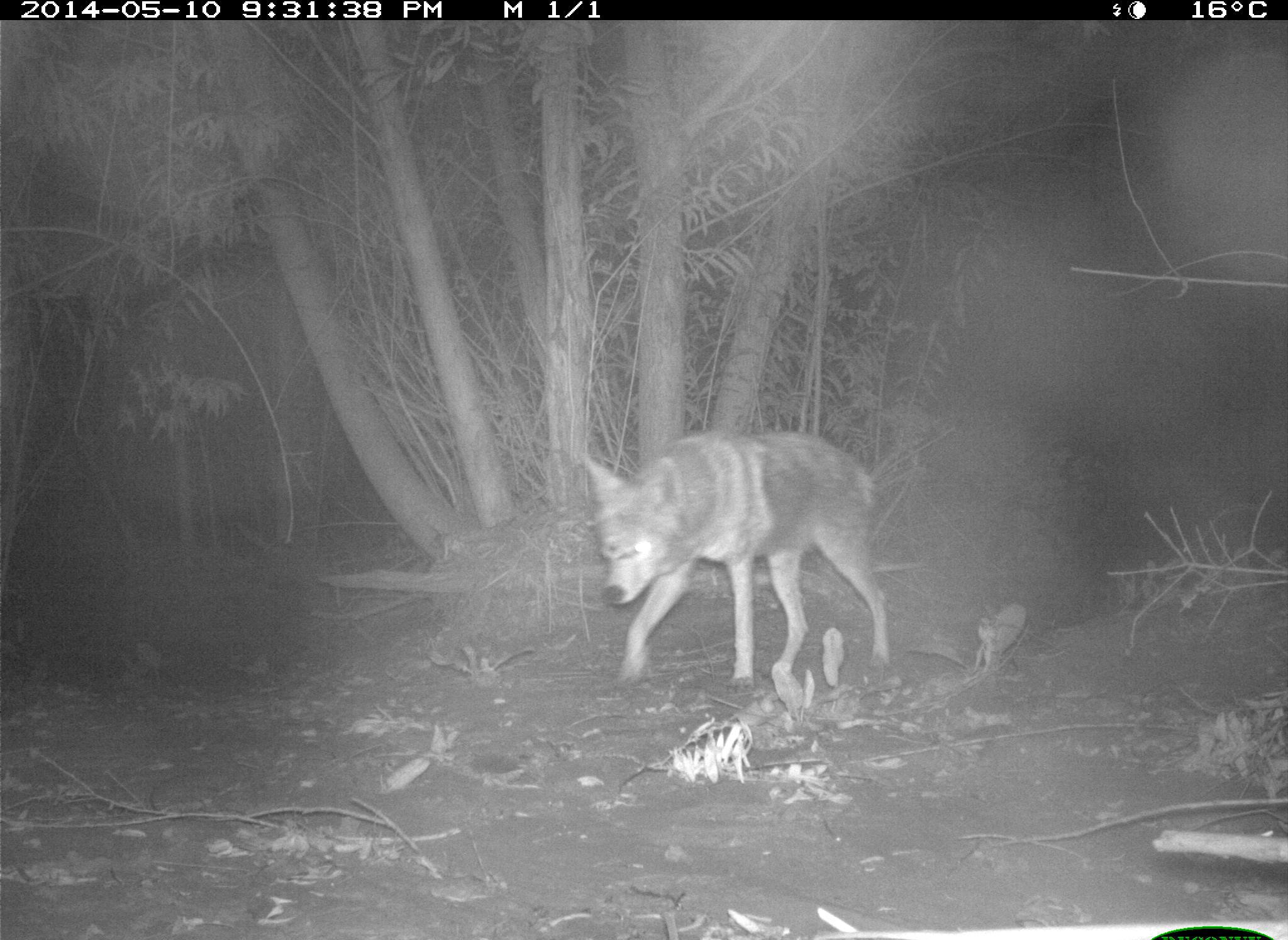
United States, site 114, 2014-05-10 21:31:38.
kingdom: Animalia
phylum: Chordata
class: Mammalia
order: Carnivora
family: Canidae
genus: Canis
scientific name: Canis latrans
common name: coyote